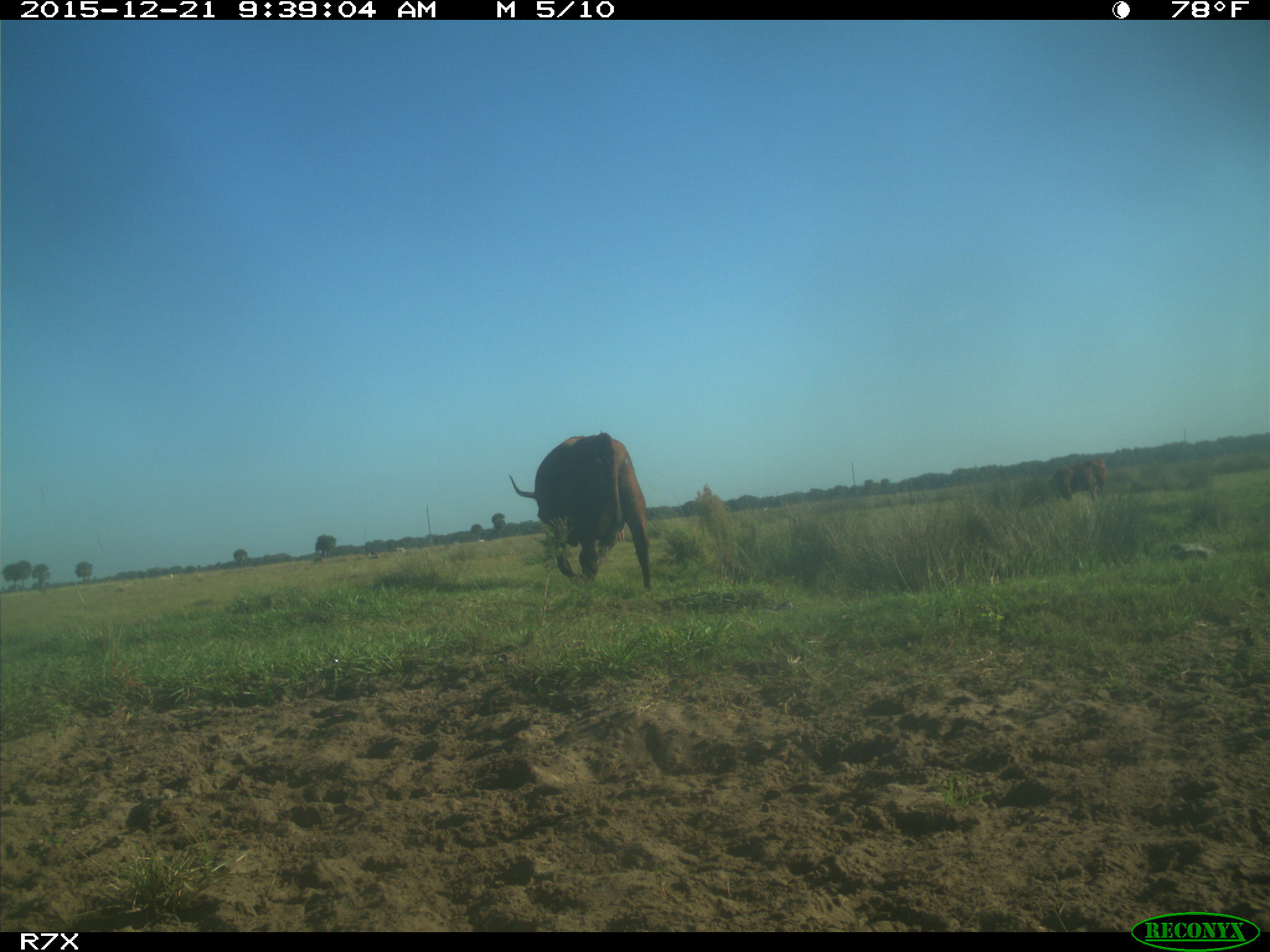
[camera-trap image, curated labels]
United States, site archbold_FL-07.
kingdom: Animalia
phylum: Chordata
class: Mammalia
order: Artiodactyla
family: Bovidae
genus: Bos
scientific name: Bos taurus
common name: domestic cow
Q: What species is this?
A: Bos taurus (domestic cow).